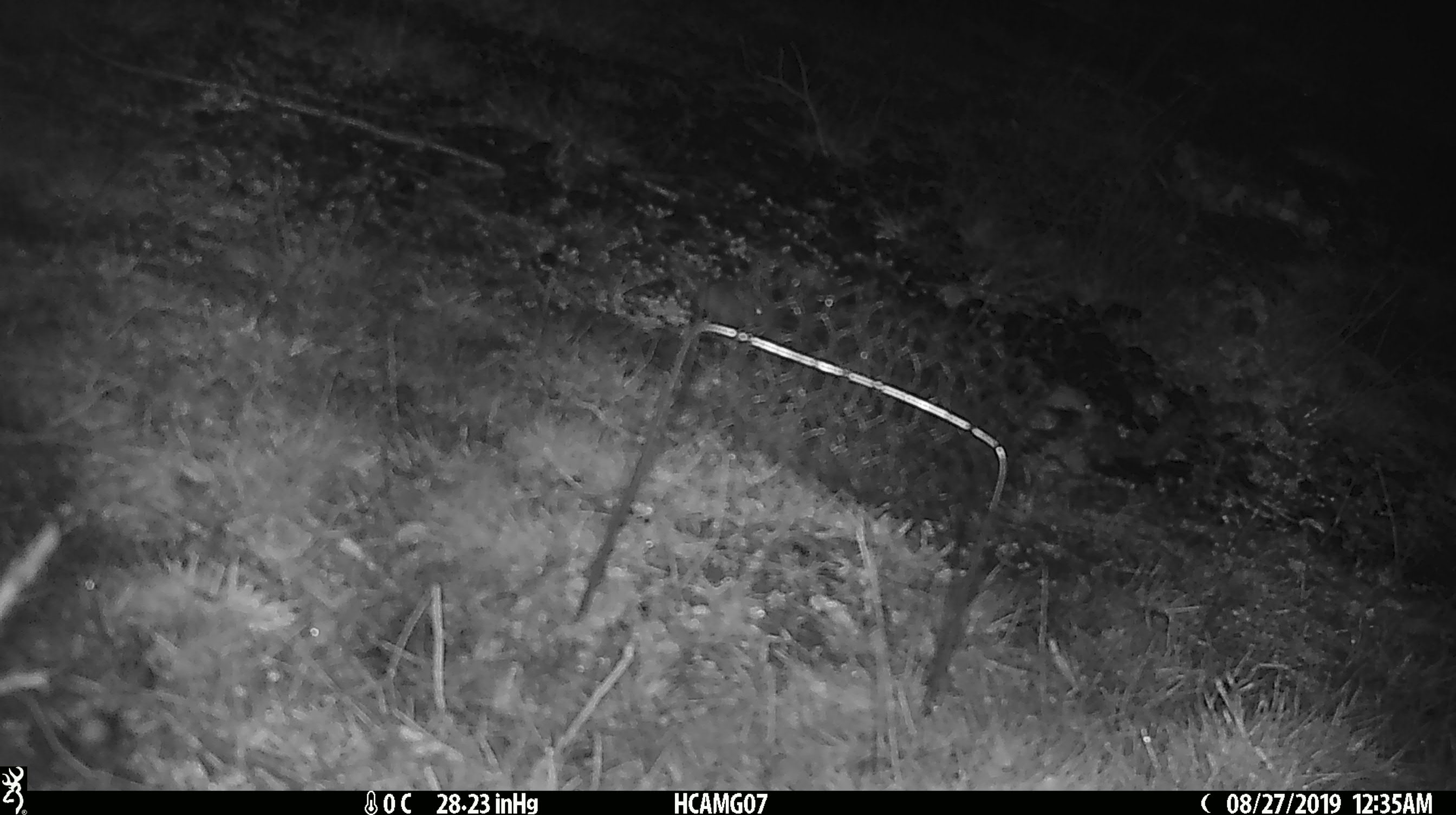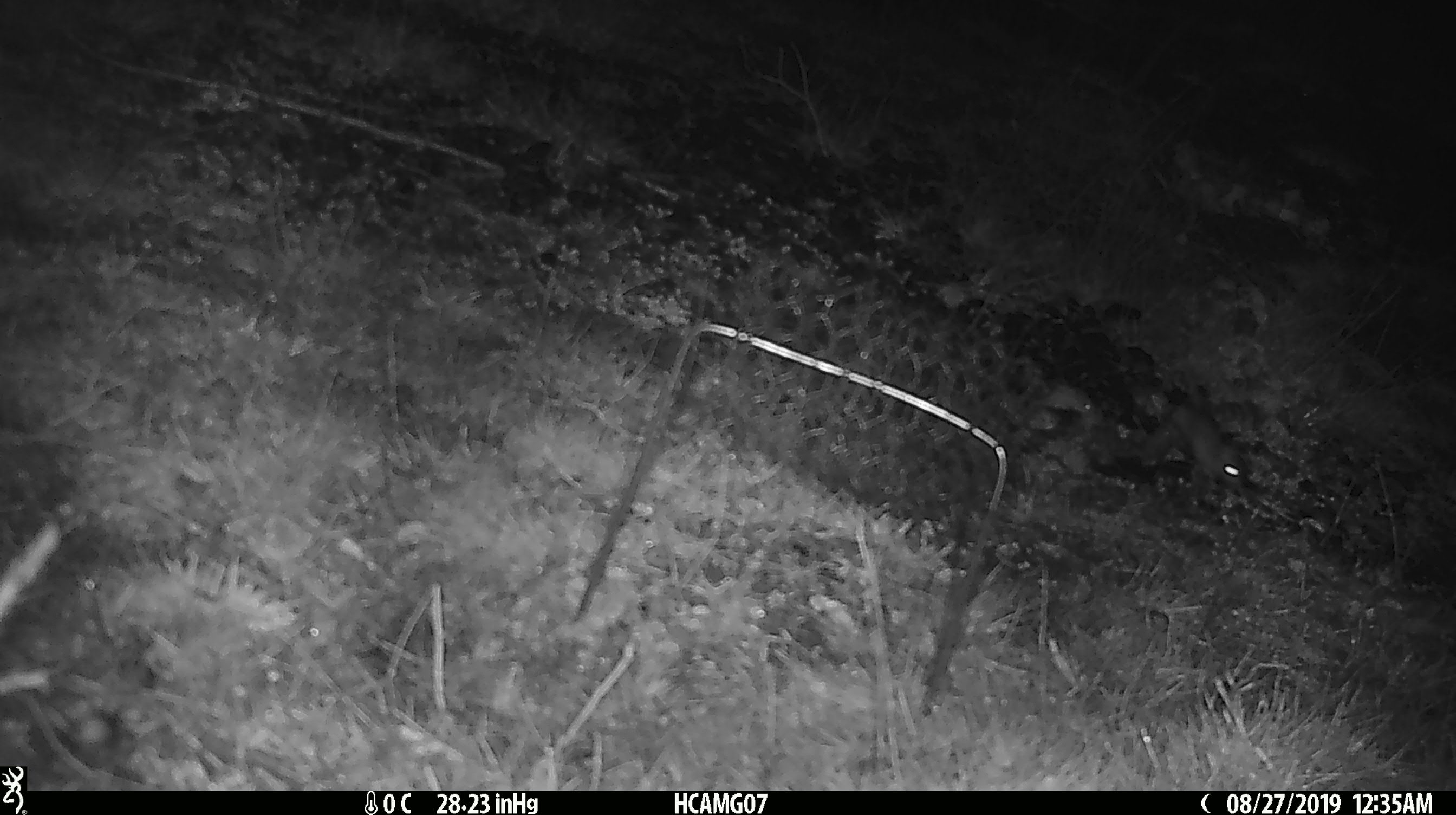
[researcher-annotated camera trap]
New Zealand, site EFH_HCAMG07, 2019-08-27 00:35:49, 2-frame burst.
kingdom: Animalia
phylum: Chordata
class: Mammalia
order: Rodentia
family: Muridae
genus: Mus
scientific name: Mus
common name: mouse